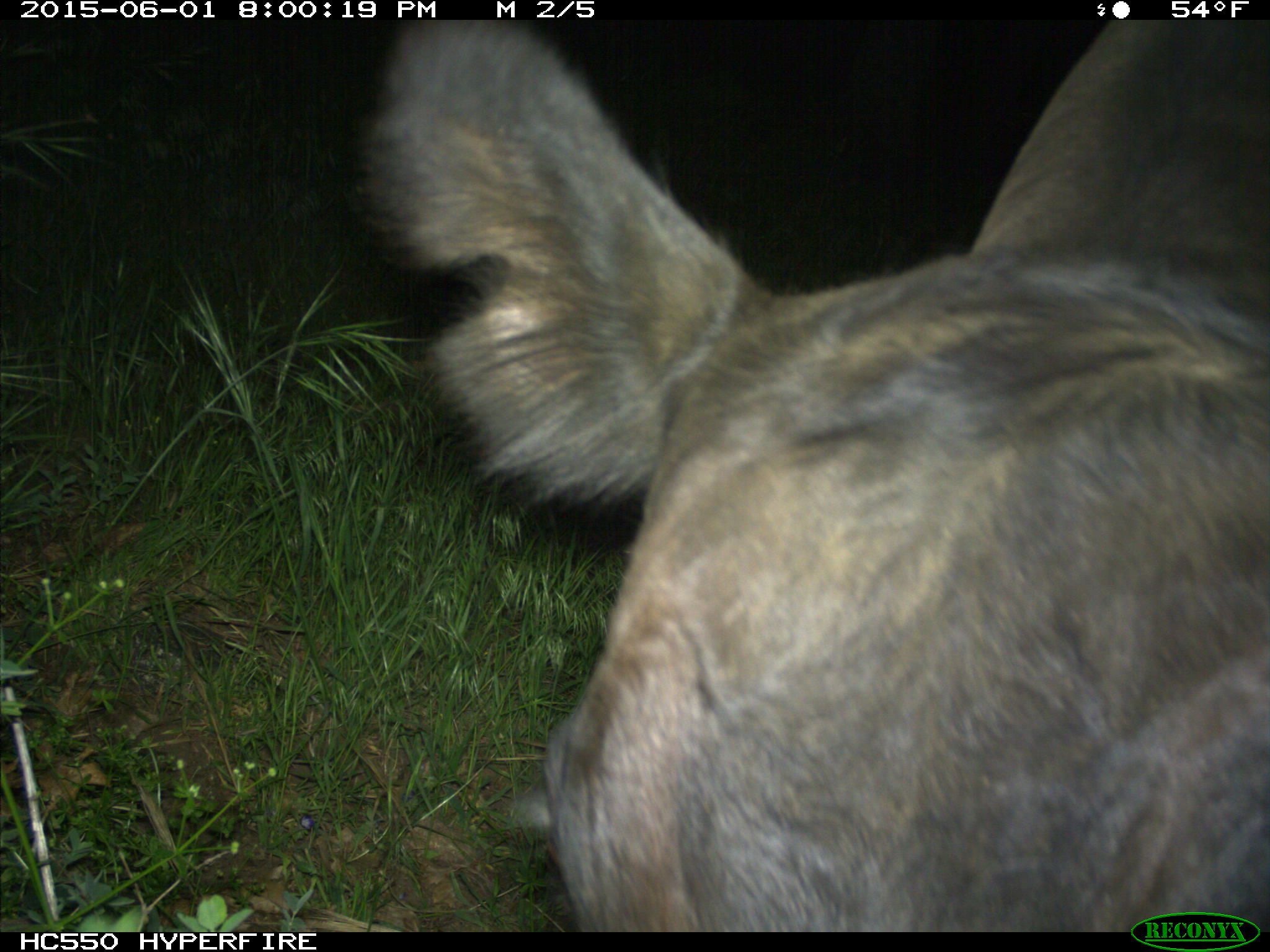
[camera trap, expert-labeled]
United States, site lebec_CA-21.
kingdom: Animalia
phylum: Chordata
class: Mammalia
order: Artiodactyla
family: Bovidae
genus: Bos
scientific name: Bos taurus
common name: domestic cow